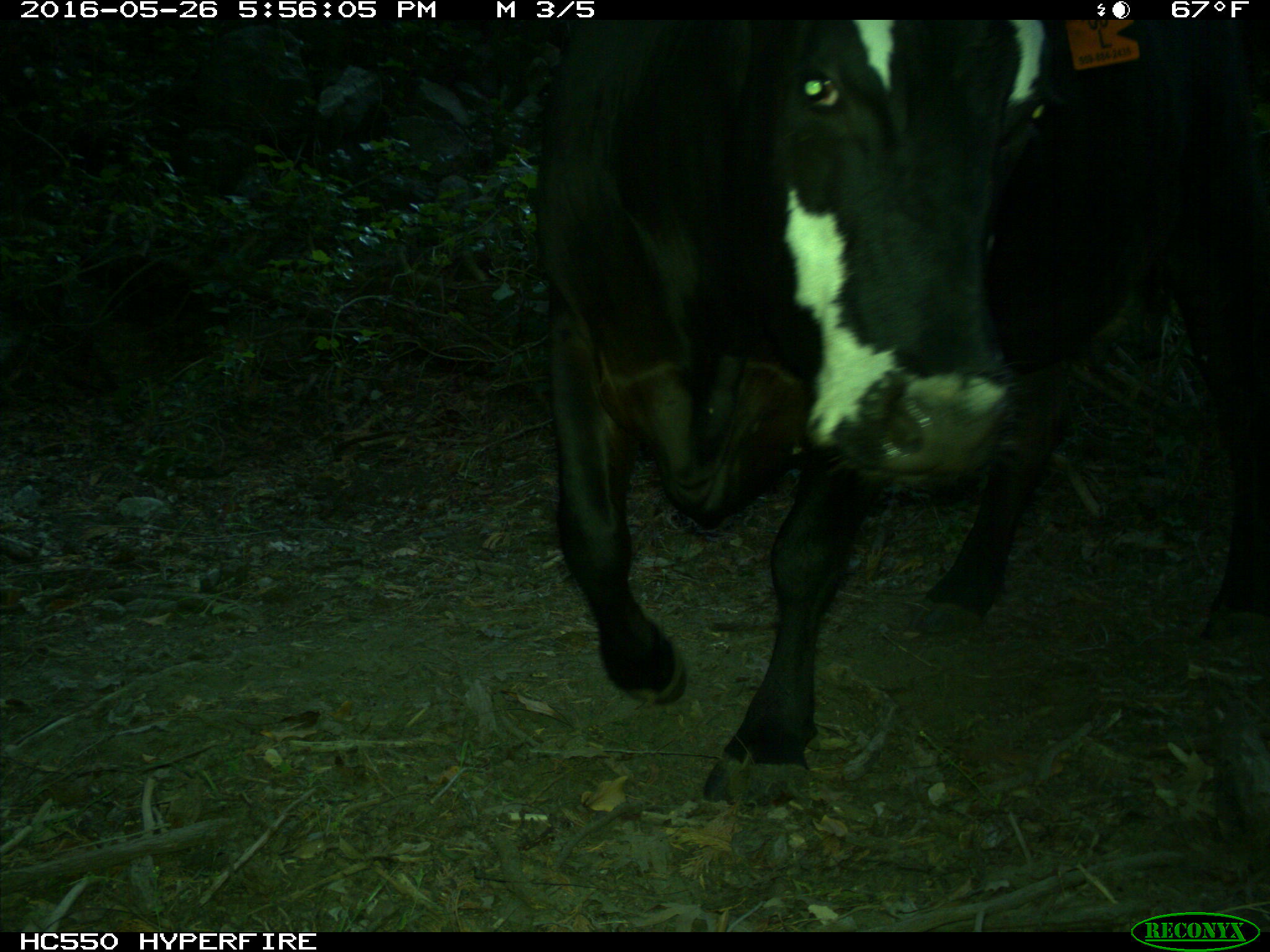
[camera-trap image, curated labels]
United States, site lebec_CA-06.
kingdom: Animalia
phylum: Chordata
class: Mammalia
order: Artiodactyla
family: Bovidae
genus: Bos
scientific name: Bos taurus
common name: domestic cow